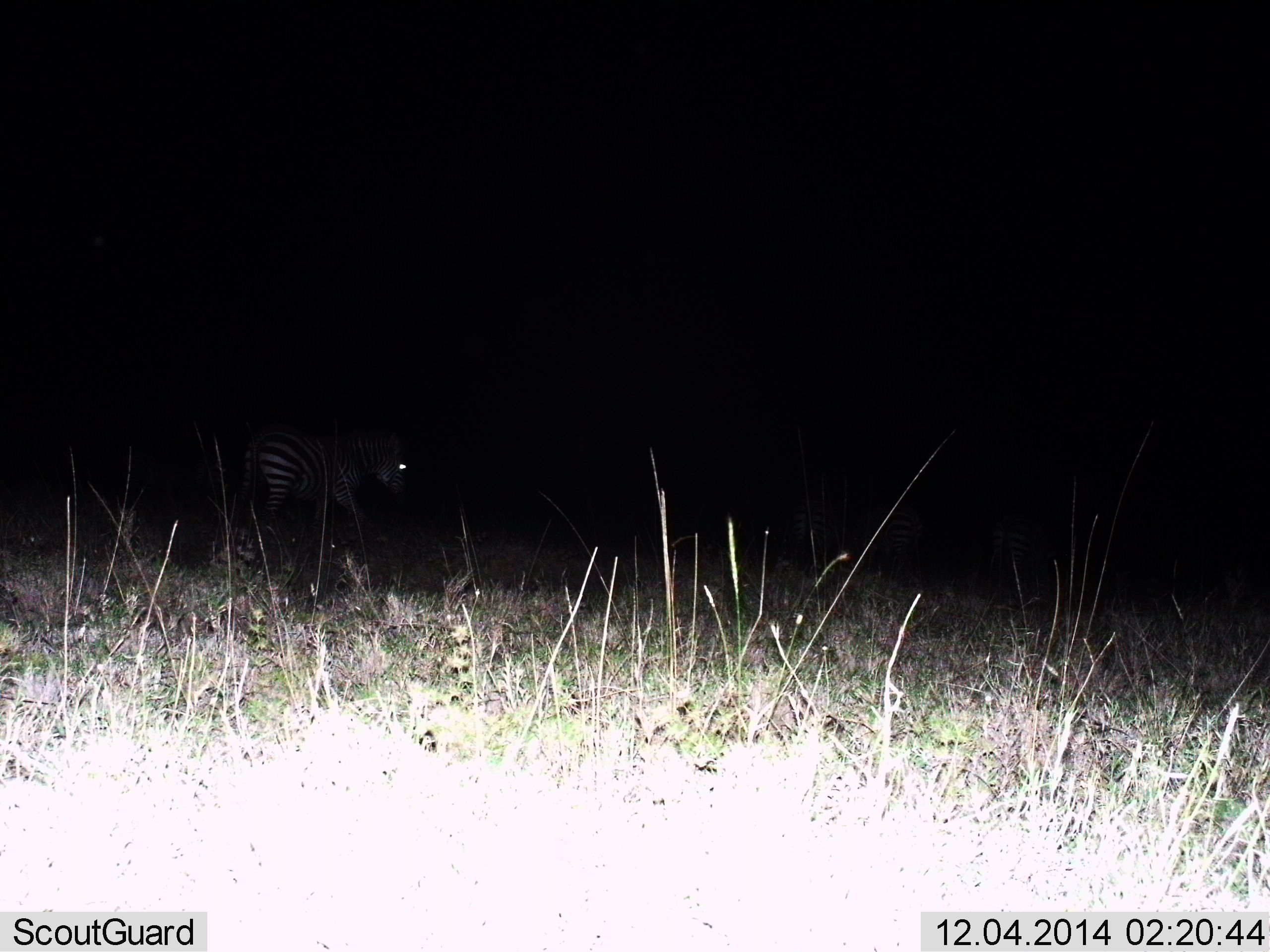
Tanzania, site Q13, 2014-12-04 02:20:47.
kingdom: Animalia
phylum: Chordata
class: Mammalia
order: Perissodactyla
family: Equidae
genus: Equus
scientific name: Equus quagga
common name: plains zebra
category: zebra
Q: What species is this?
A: Zebra (plains zebra) (Equus quagga).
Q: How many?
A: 1.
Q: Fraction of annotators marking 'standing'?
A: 60%.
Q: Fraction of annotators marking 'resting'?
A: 0%.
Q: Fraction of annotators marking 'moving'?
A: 40%.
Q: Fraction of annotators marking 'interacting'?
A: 0%.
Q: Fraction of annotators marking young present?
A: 10%.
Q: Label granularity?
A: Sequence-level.